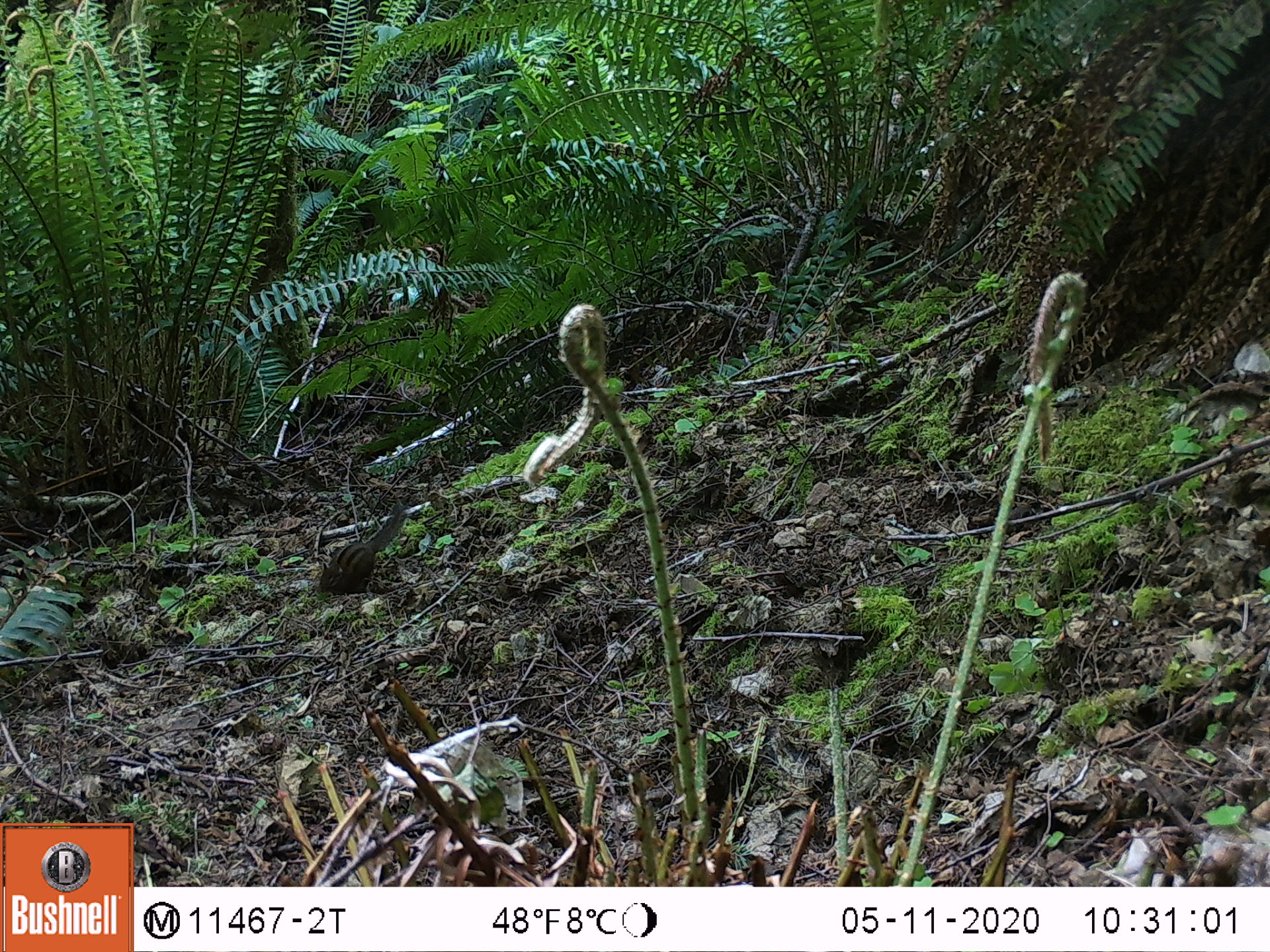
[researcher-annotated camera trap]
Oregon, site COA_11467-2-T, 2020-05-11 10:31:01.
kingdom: Animalia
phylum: Chordata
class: Mammalia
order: Rodentia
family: Sciuridae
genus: Neotamias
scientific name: Neotamias townsendii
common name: townsend's chipmunk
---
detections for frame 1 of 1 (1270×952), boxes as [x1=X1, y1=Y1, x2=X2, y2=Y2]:
townsend's chipmunk: [x1=312, y1=495, x2=412, y2=599]